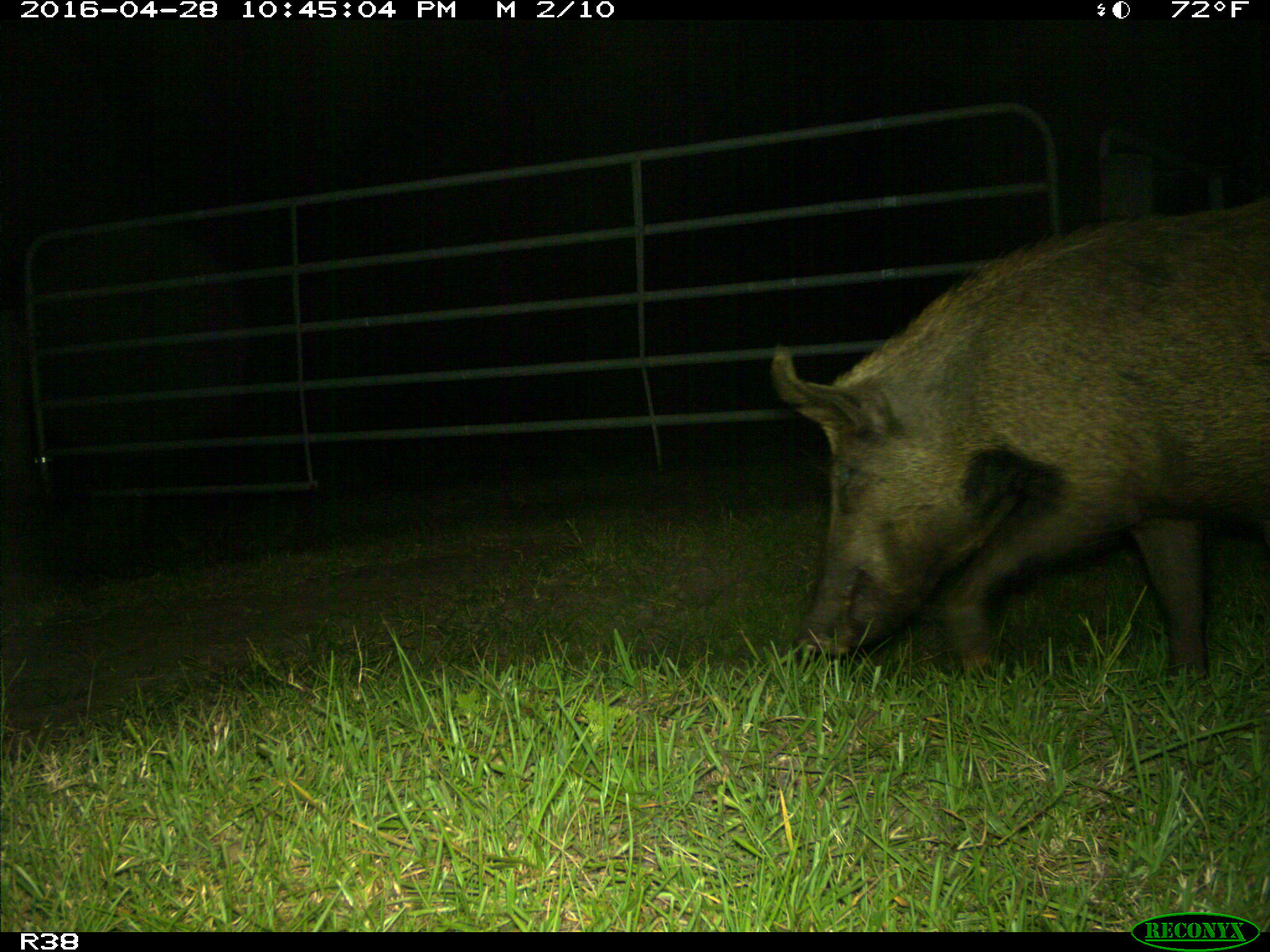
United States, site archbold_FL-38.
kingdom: Animalia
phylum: Chordata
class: Mammalia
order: Artiodactyla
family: Suidae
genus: Sus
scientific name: Sus scrofa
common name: wild boar